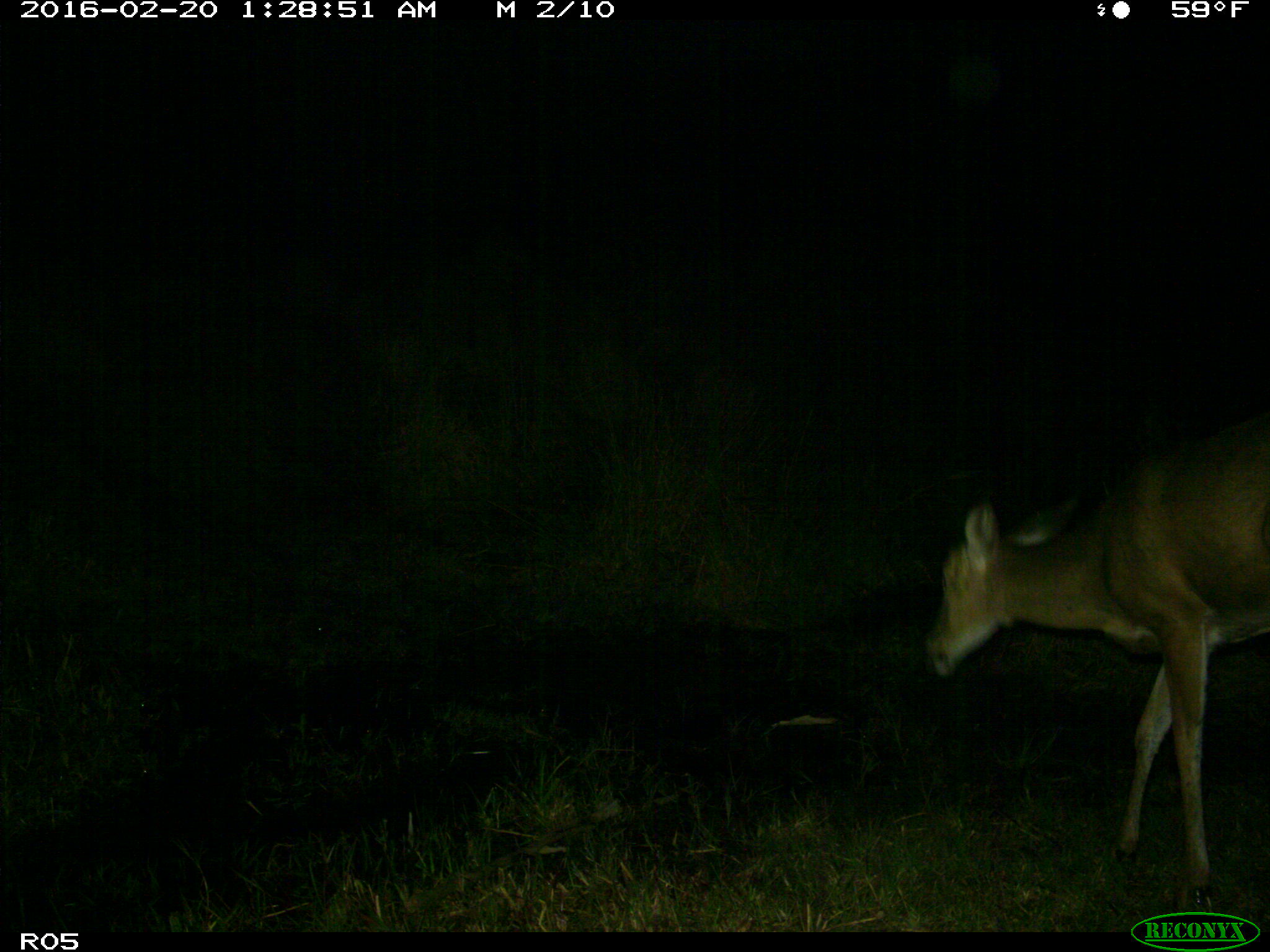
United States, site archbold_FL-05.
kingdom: Animalia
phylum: Chordata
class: Mammalia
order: Artiodactyla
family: Cervidae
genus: Odocoileus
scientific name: Odocoileus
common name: deer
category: unidentified deer